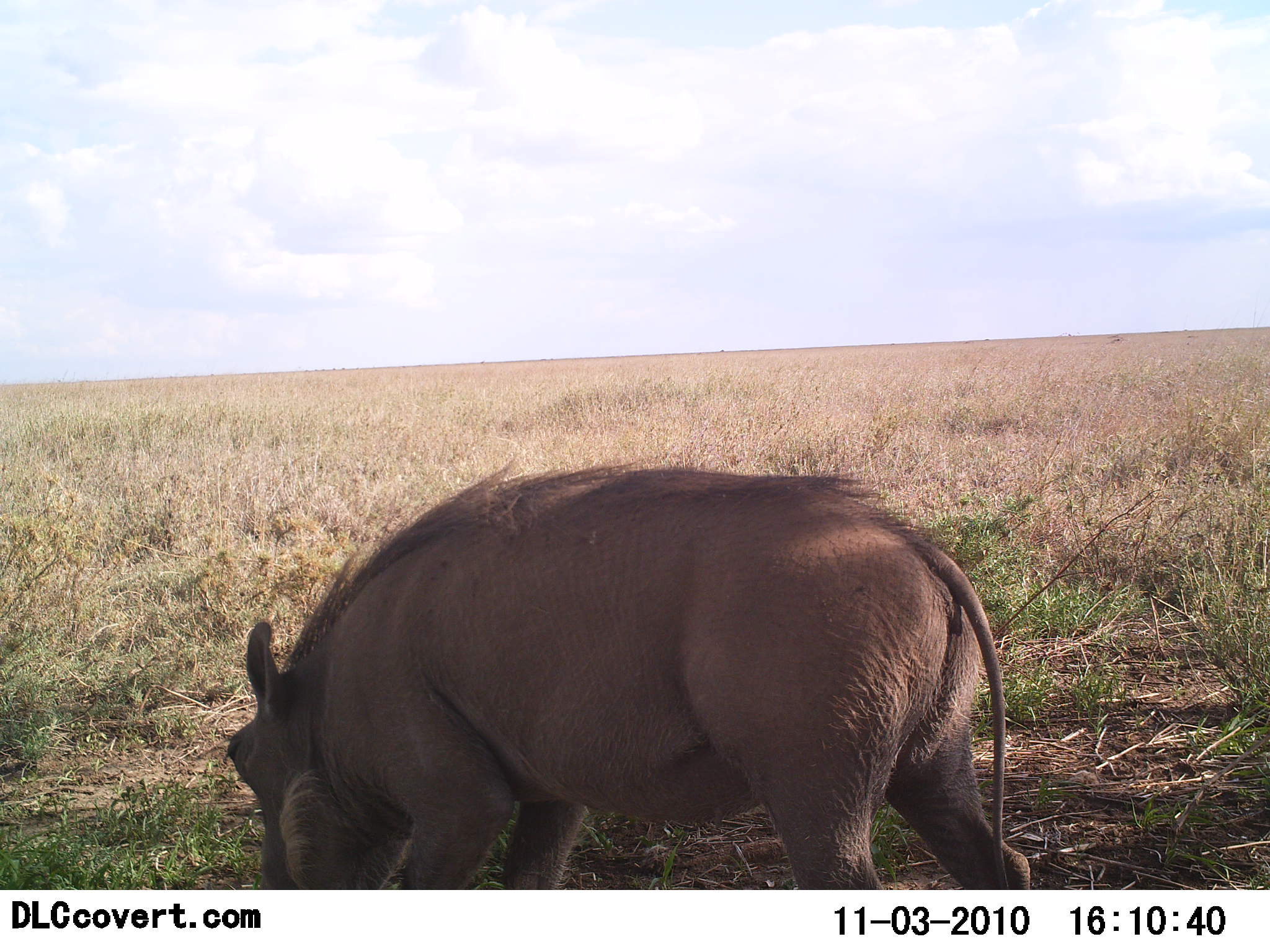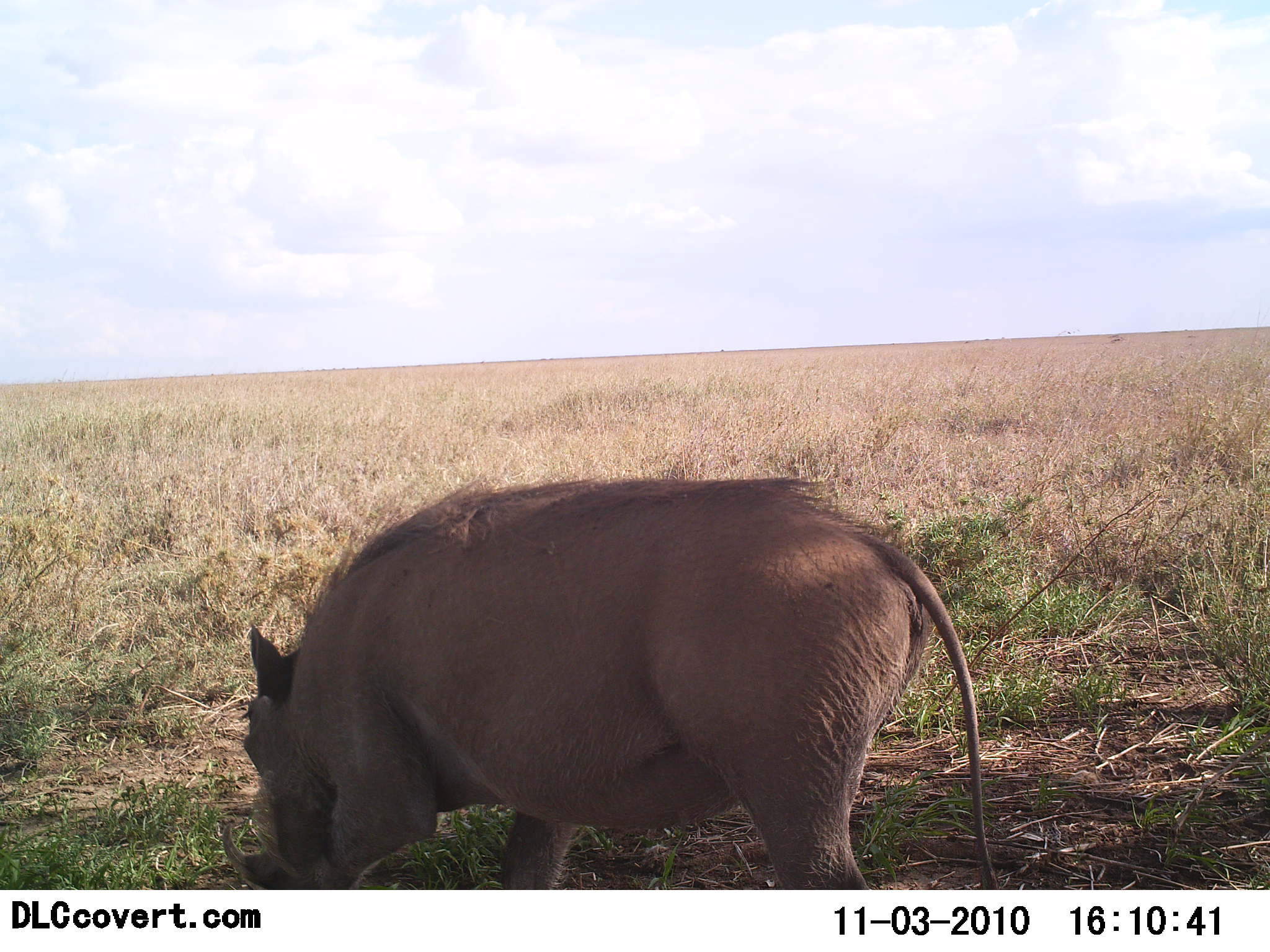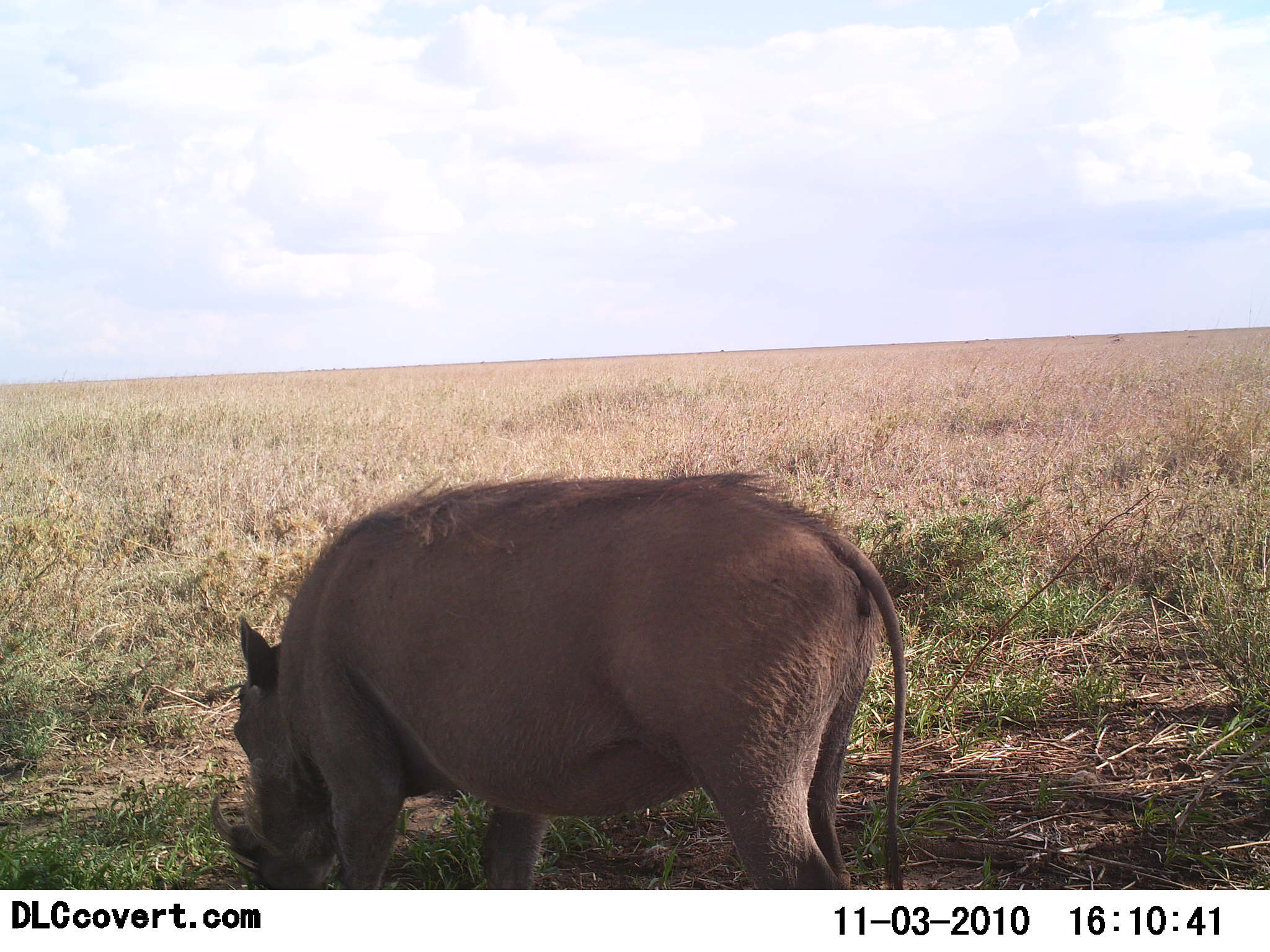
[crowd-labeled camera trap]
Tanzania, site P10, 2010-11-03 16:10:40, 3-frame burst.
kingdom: Animalia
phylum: Chordata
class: Mammalia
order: Artiodactyla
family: Suidae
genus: Phacochoerus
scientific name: Phacochoerus africanus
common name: warthog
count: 1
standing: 17%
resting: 0%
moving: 39%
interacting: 0%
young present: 0%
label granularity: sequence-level